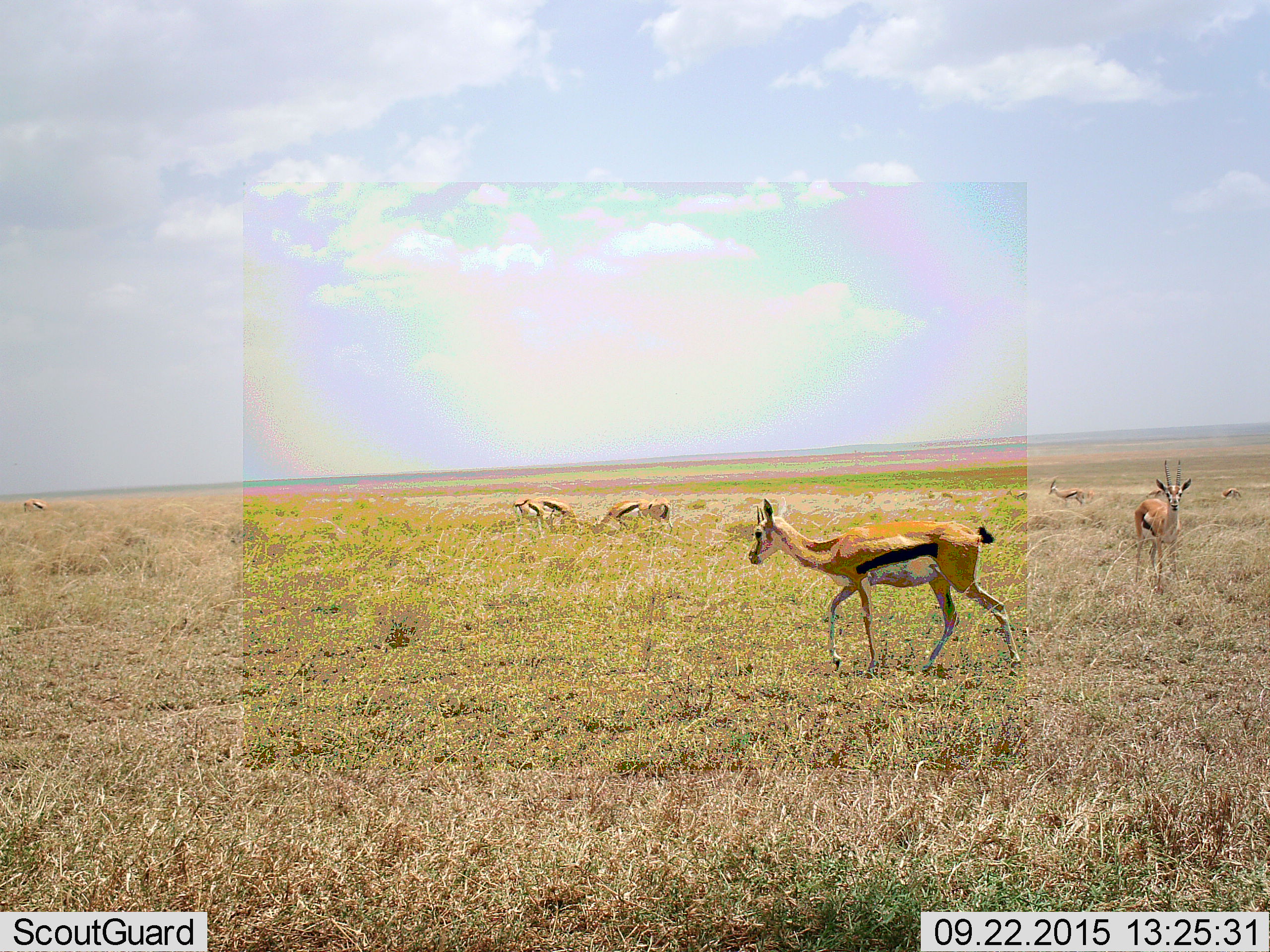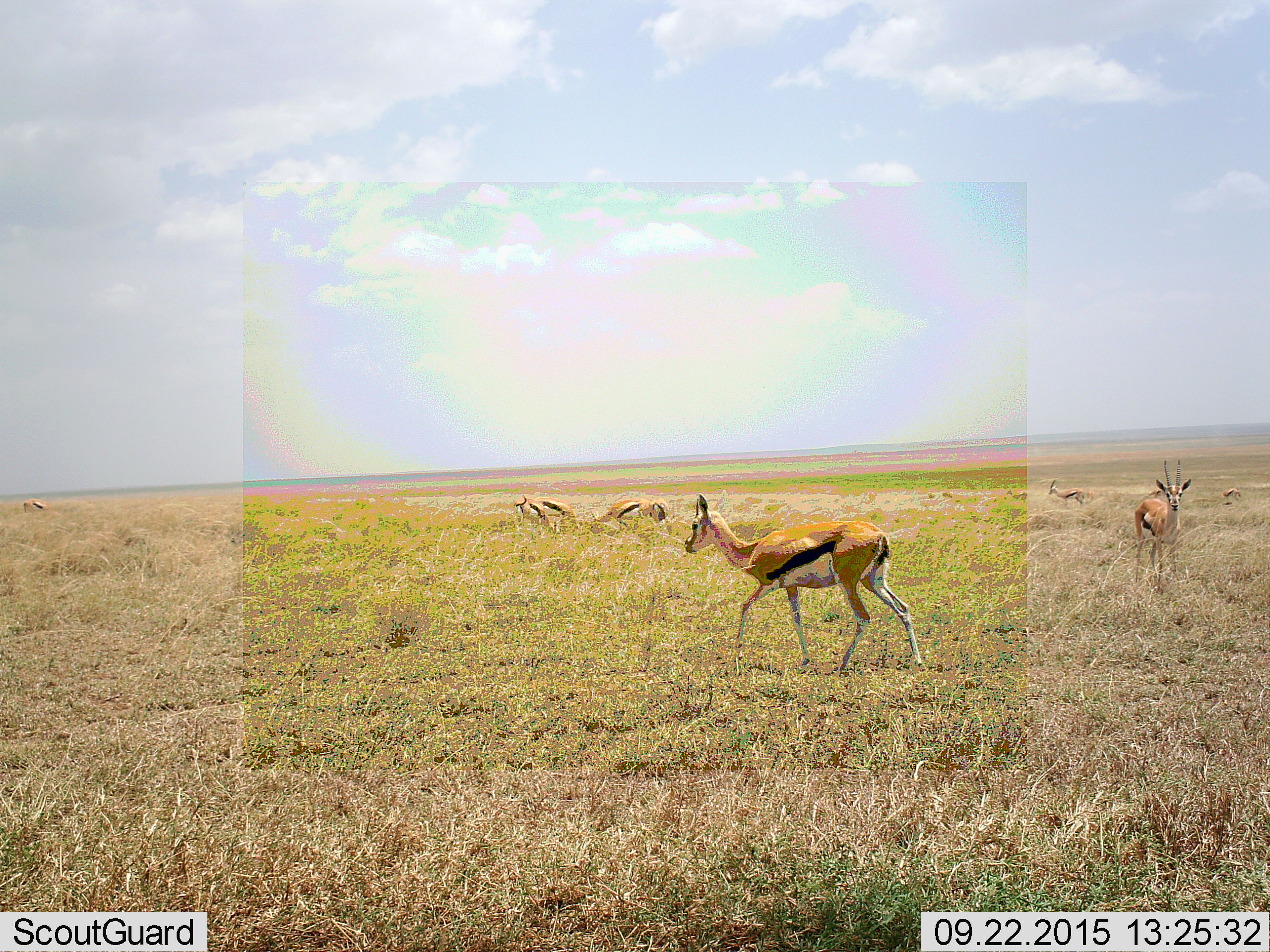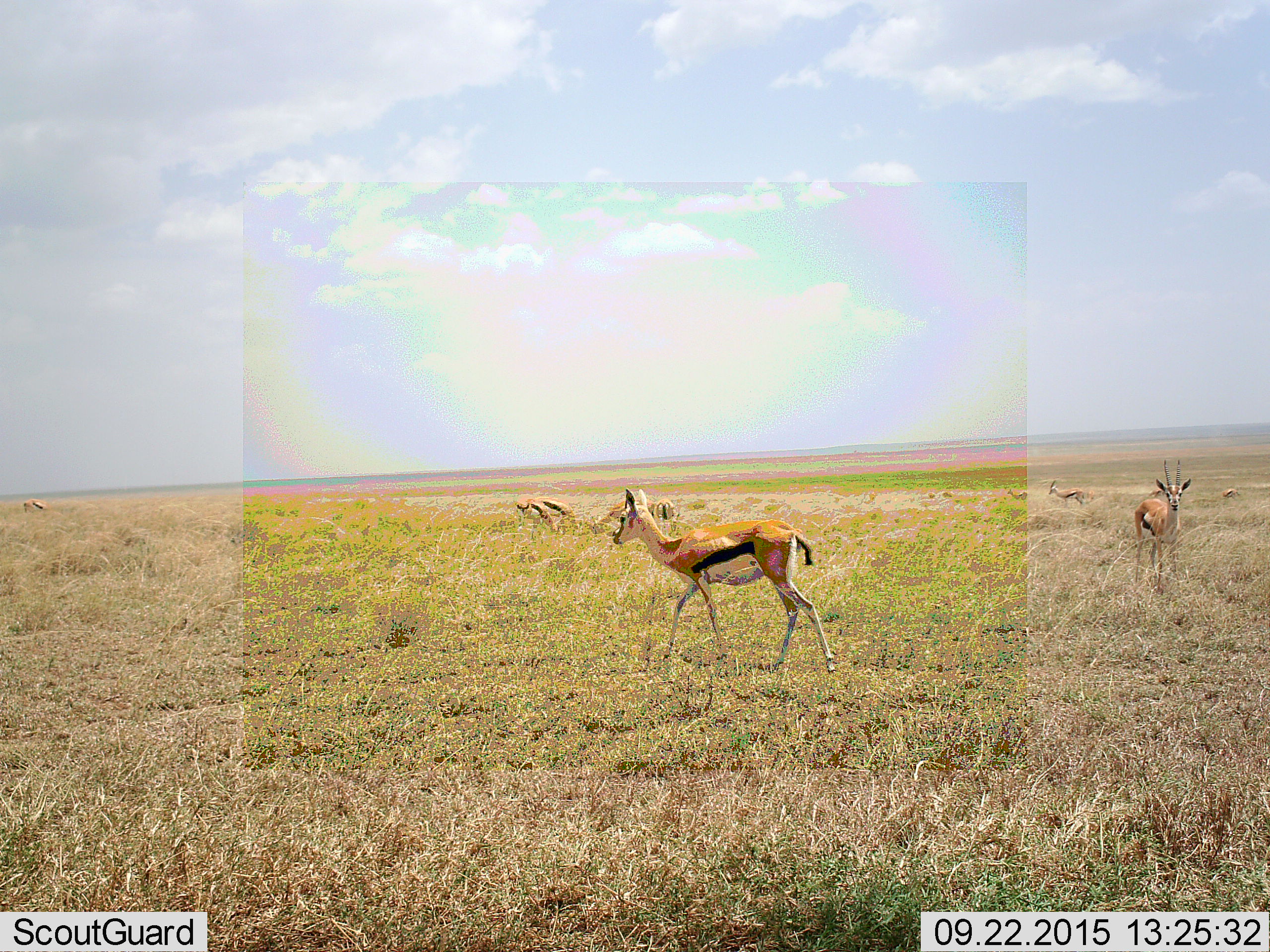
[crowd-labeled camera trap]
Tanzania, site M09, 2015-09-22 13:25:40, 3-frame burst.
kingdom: Animalia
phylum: Chordata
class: Mammalia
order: Artiodactyla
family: Bovidae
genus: Eudorcas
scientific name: Eudorcas thomsonii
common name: thomson's gazelle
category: gazellethomsons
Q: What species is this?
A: Gazellethomsons (thomson's gazelle) (Eudorcas thomsonii).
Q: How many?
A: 11-50.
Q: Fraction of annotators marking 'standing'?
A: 100%.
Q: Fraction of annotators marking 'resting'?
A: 0%.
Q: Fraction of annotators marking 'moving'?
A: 70%.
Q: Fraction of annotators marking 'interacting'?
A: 10%.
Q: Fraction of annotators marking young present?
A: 0%.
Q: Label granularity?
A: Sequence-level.